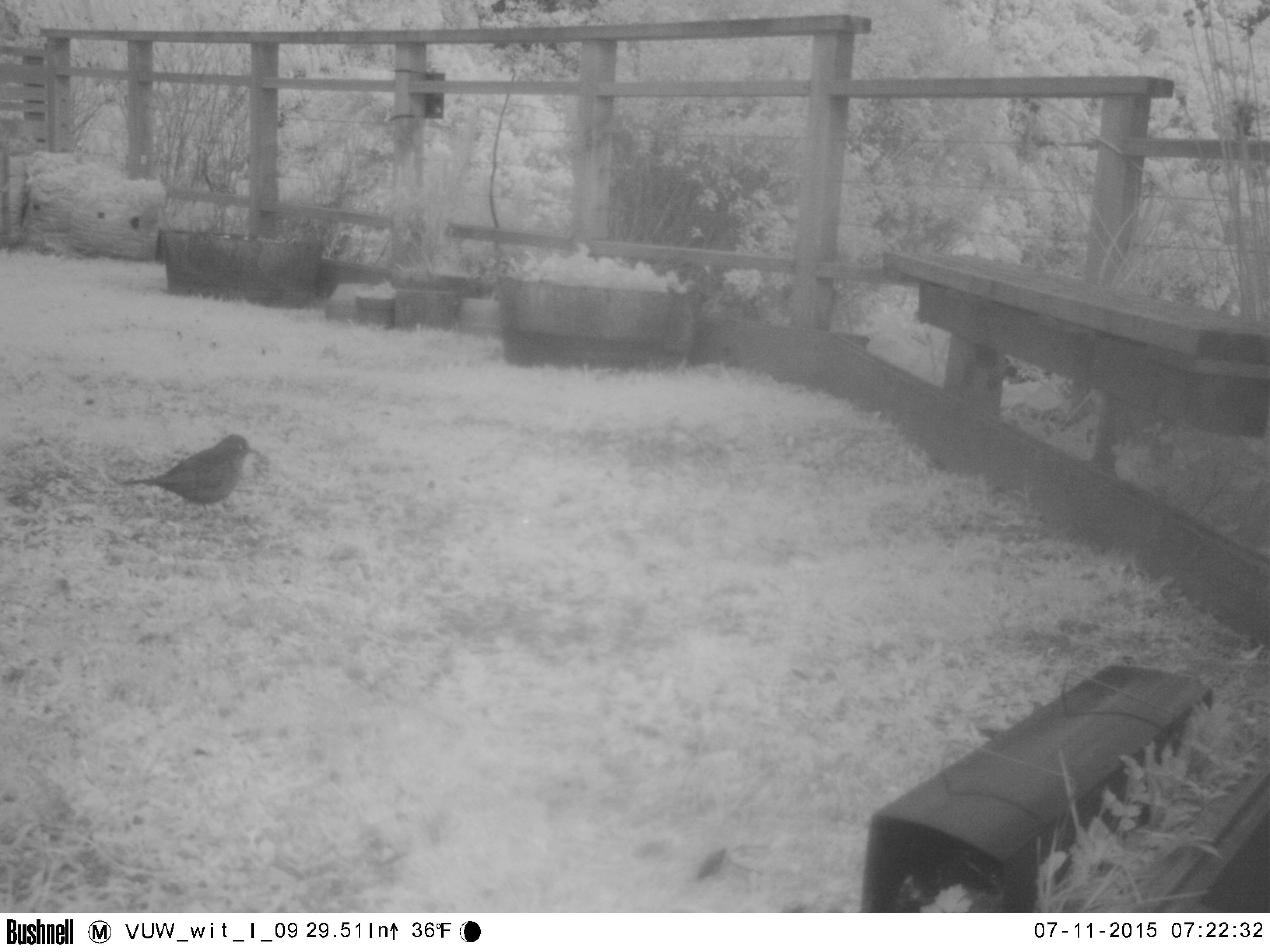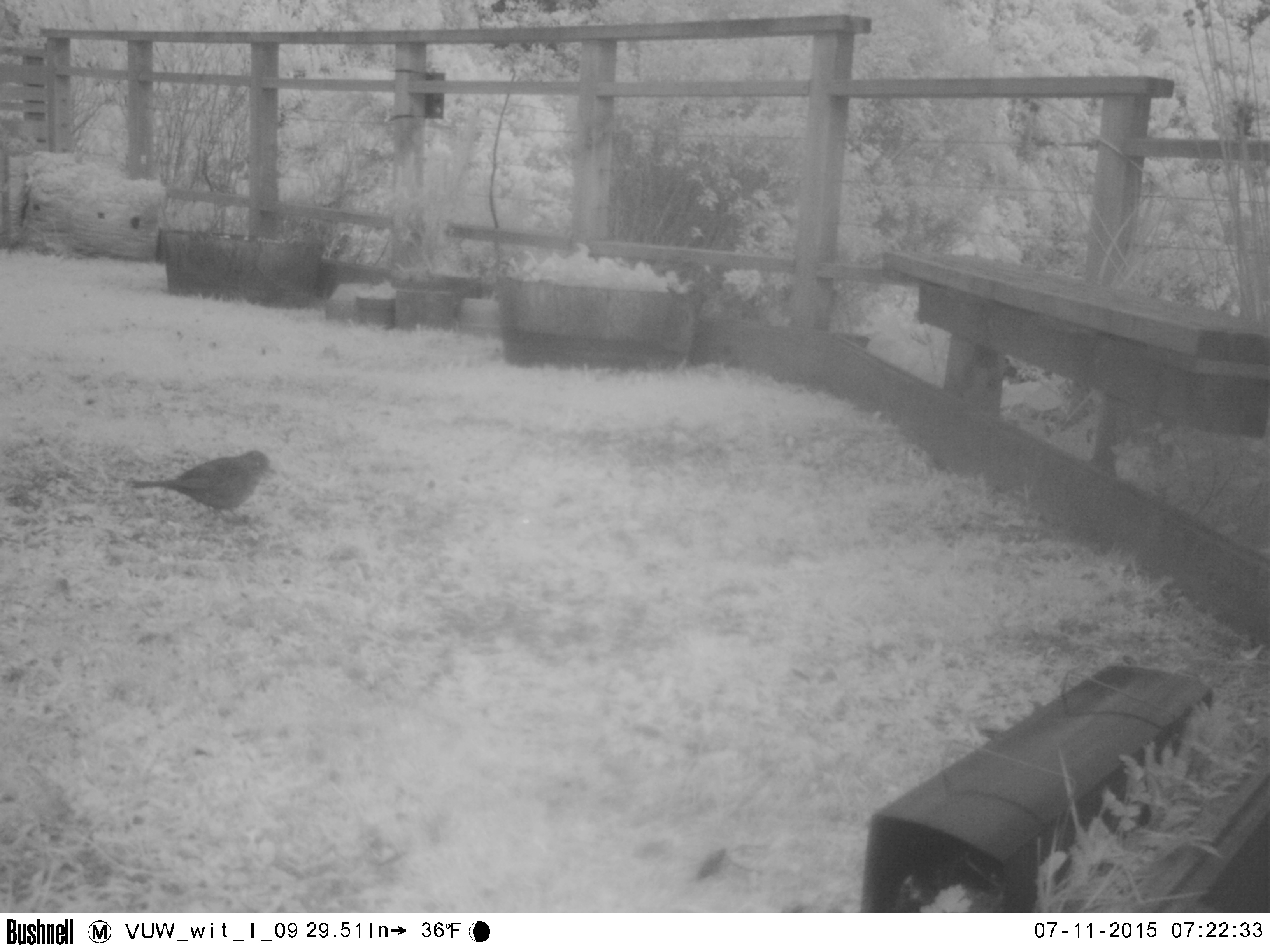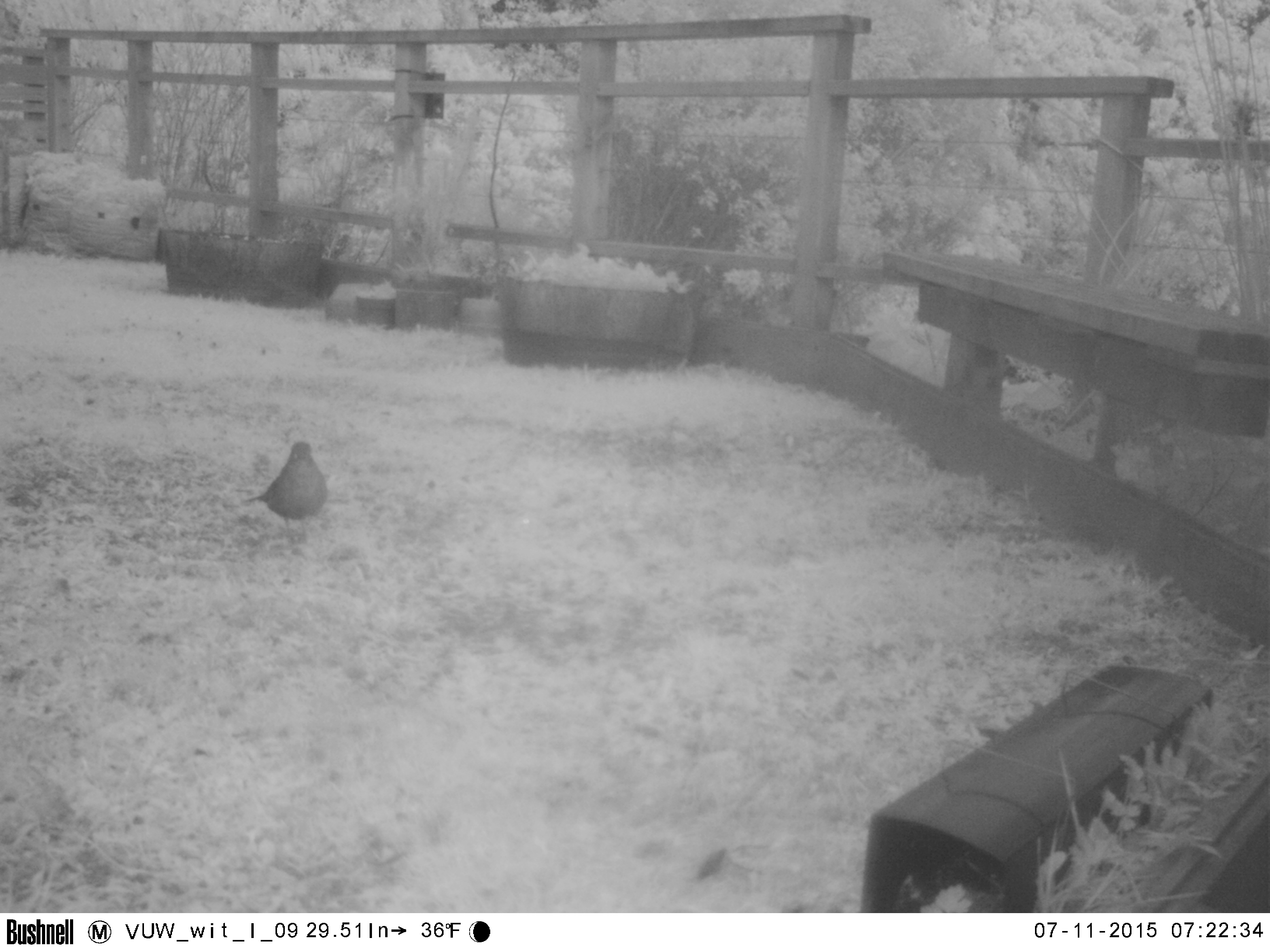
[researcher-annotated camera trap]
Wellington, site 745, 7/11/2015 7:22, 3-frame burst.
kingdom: Animalia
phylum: Chordata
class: Aves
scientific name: Aves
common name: bird